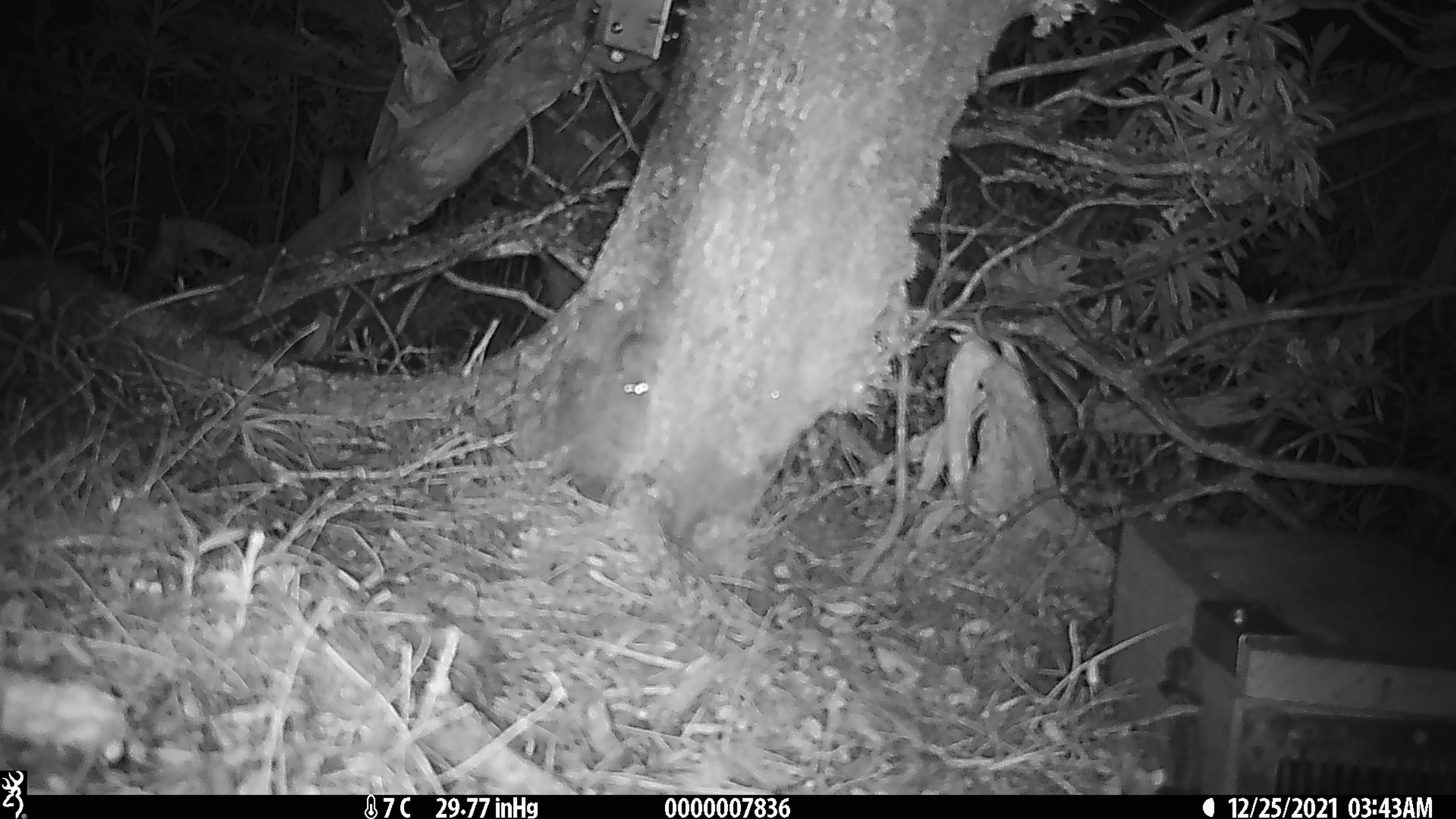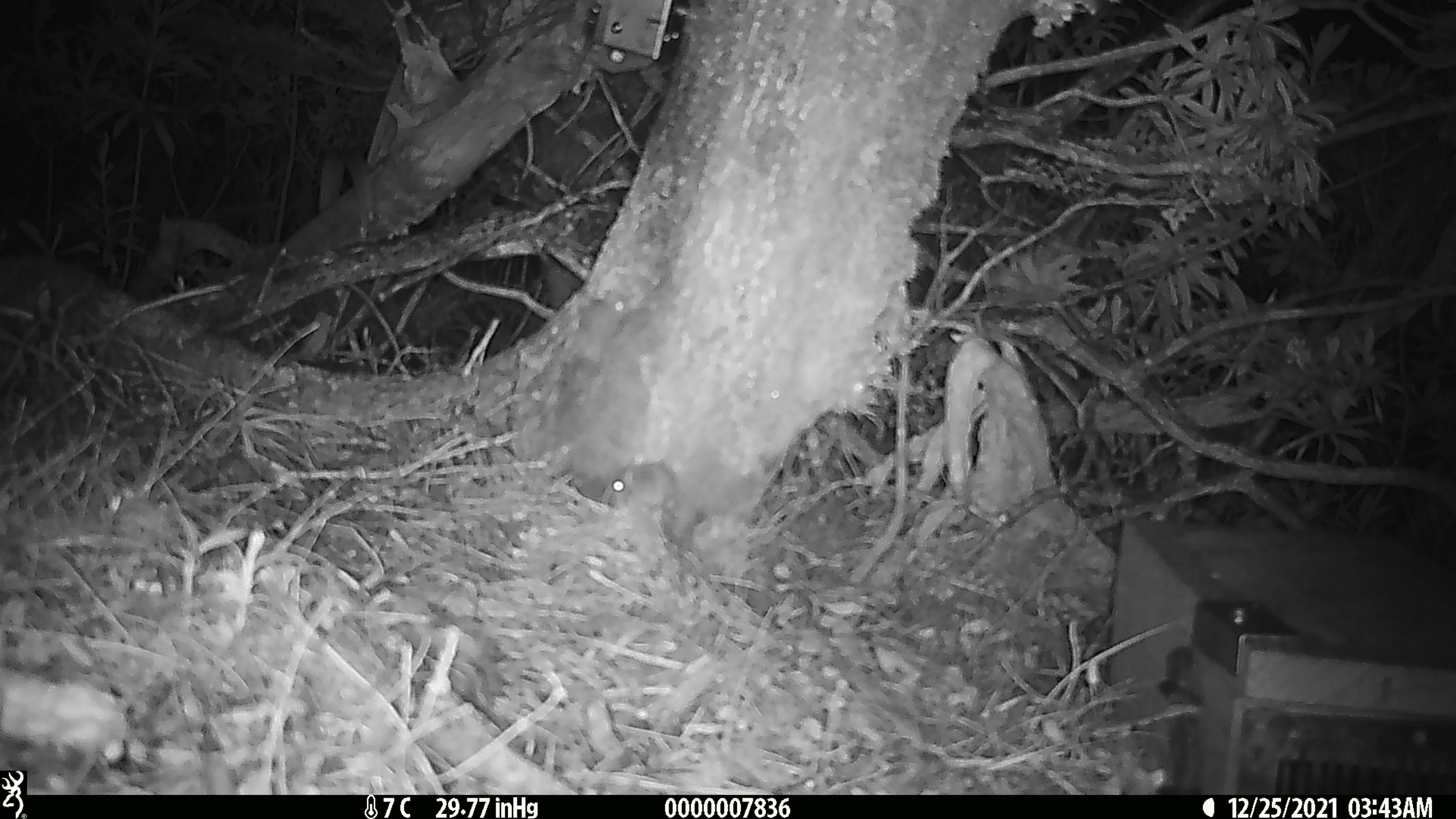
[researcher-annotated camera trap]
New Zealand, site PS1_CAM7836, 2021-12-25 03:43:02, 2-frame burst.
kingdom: Animalia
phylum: Chordata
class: Mammalia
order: Rodentia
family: Muridae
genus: Mus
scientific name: Mus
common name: mouse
Mouse (Mus).